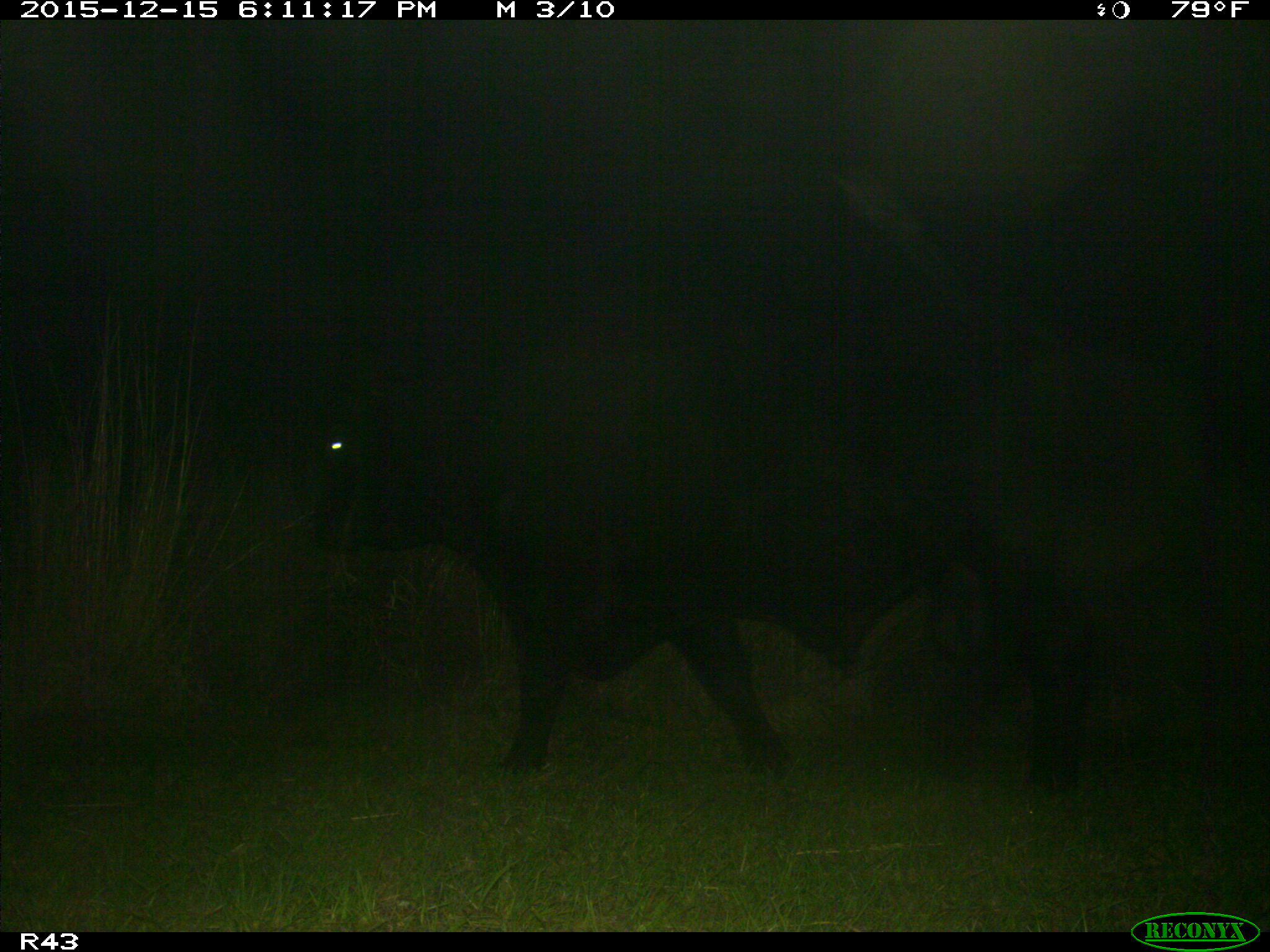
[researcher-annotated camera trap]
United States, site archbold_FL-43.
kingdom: Animalia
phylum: Chordata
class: Mammalia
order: Artiodactyla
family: Bovidae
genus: Bos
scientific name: Bos taurus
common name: domestic cow